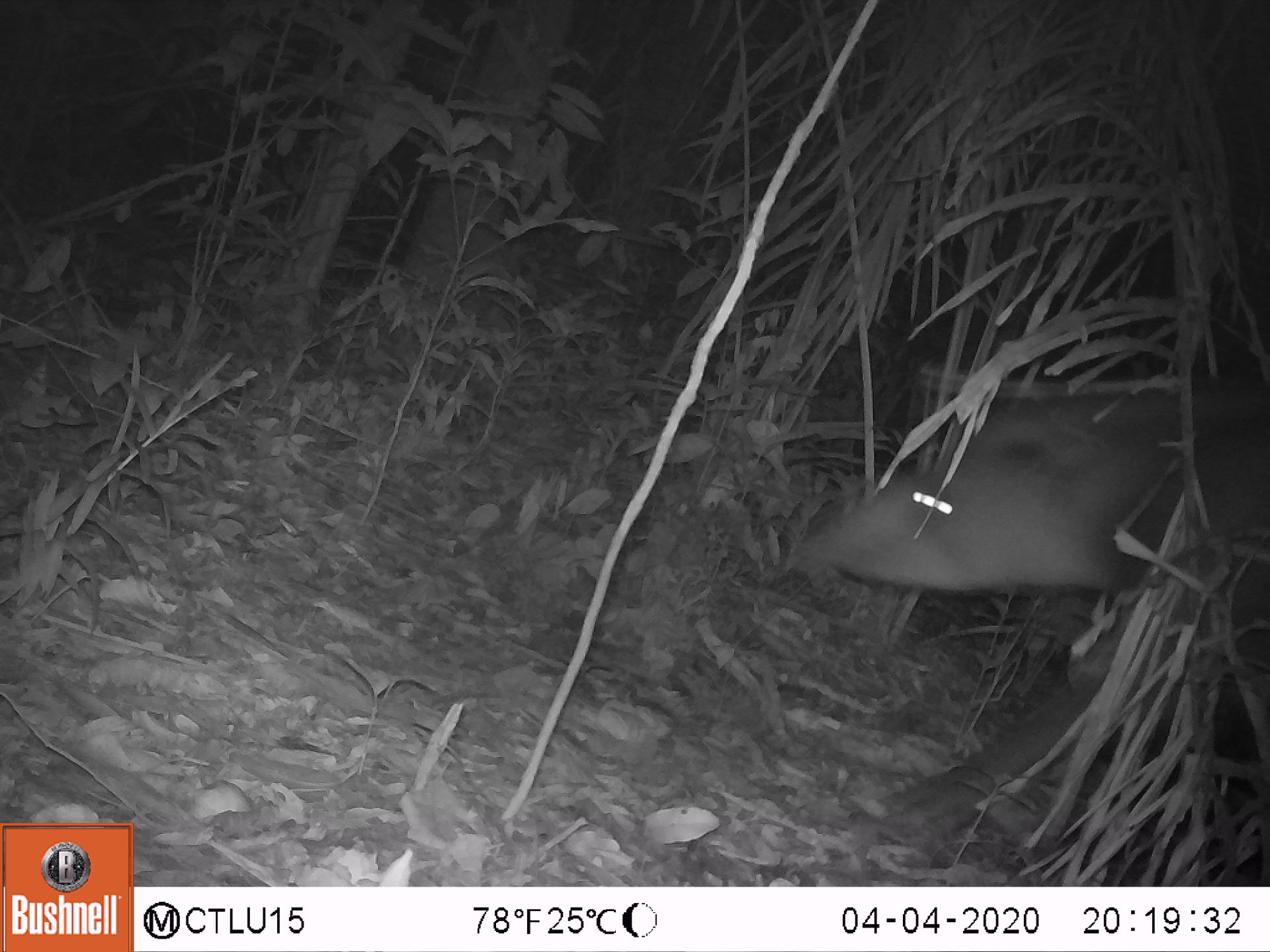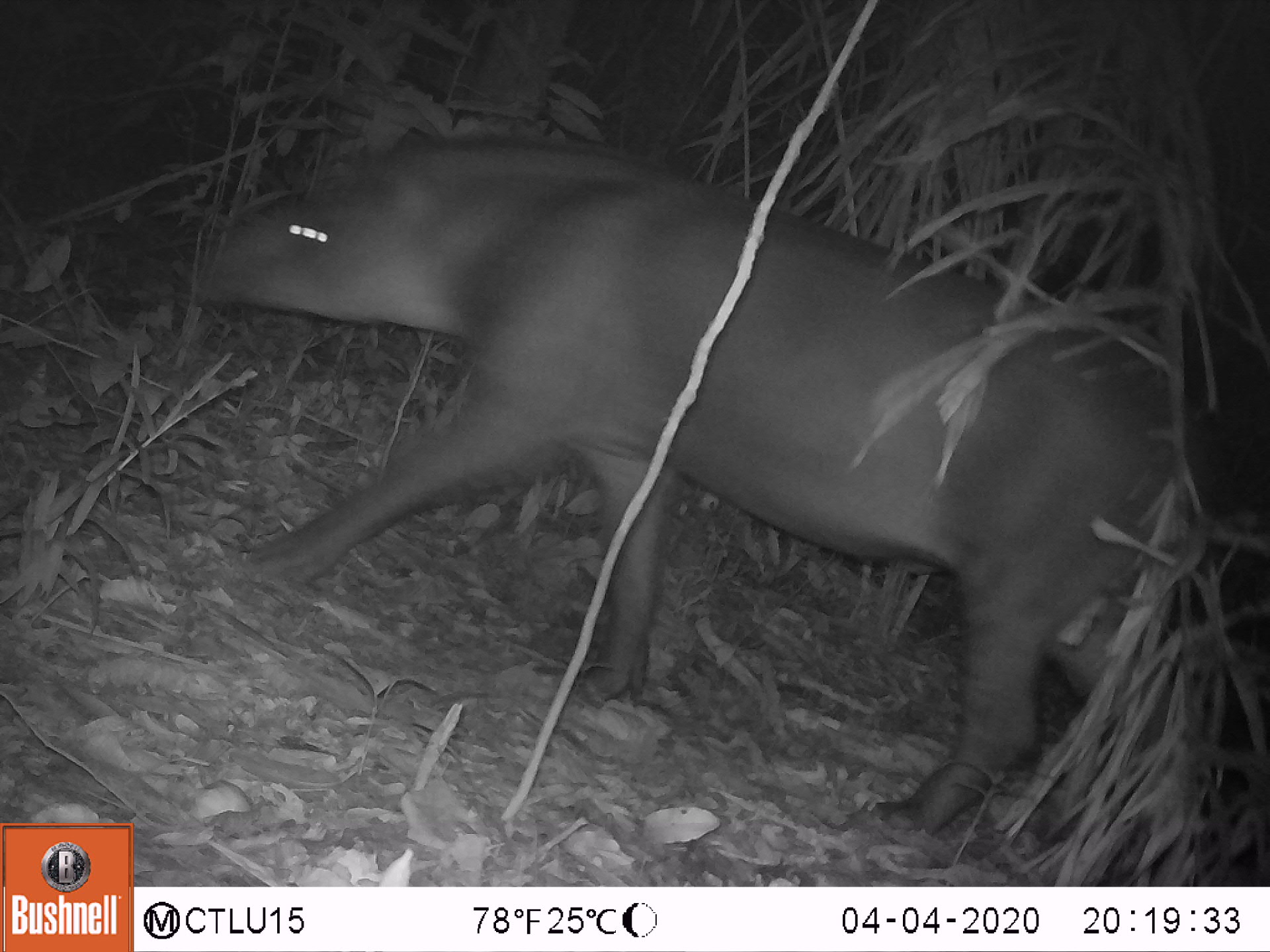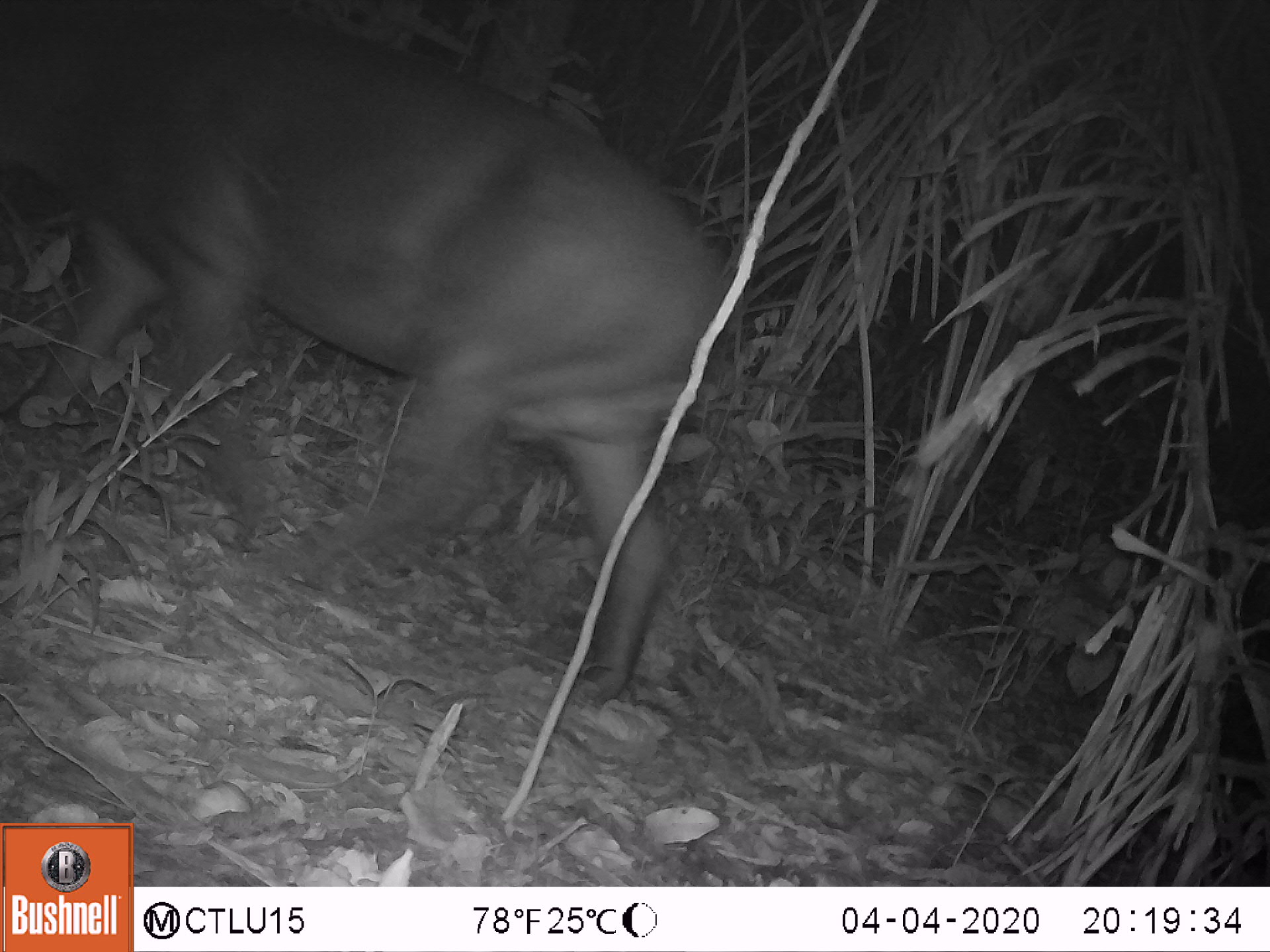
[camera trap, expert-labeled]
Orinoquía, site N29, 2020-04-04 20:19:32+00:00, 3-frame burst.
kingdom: Animalia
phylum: Chordata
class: Mammalia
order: Perissodactyla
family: Tapiridae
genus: Tapirus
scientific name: Tapirus terrestris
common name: lowland tapir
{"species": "lowland tapir (Tapirus terrestris)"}